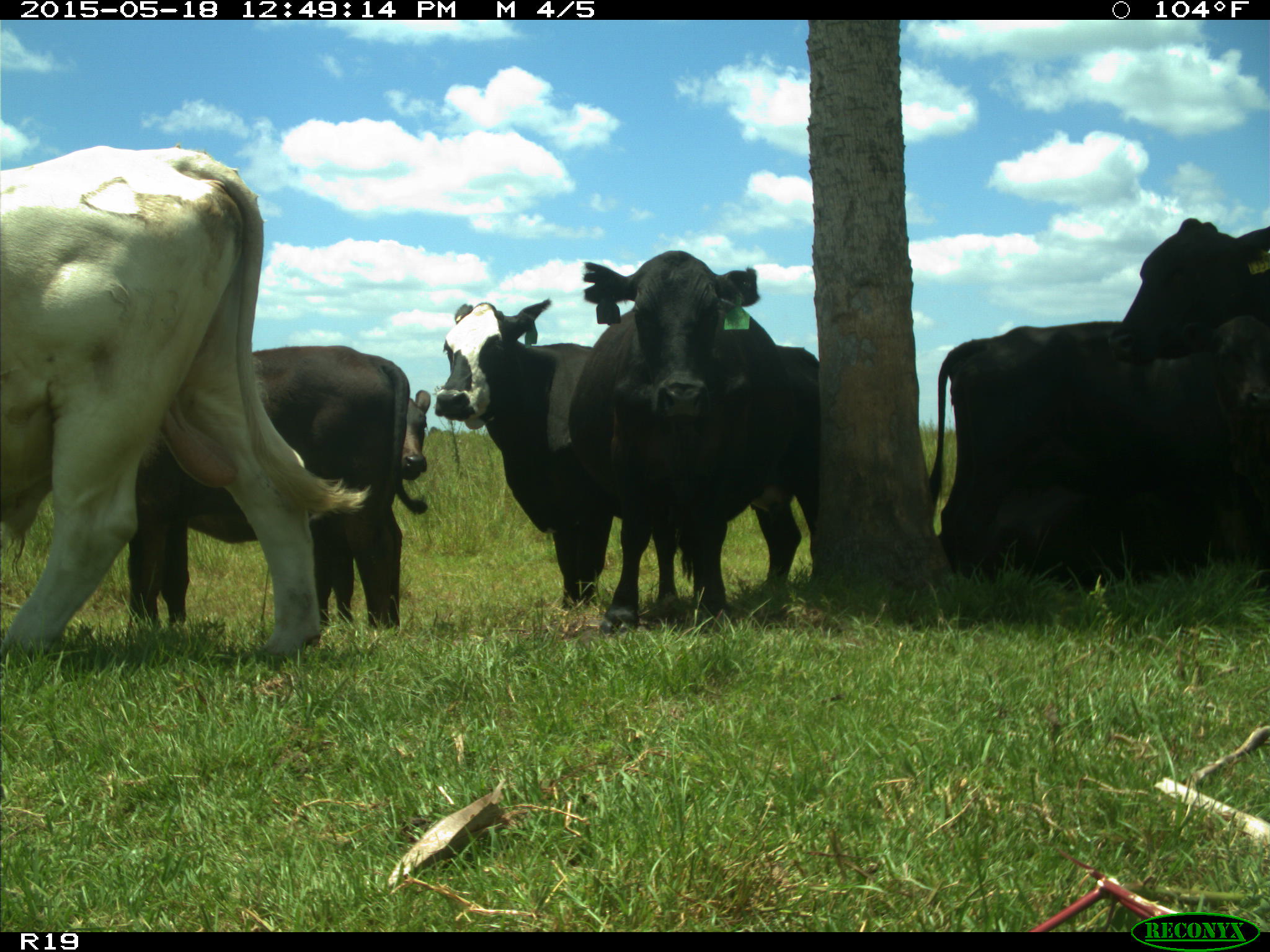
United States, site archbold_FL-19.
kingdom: Animalia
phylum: Chordata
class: Mammalia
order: Artiodactyla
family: Bovidae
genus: Bos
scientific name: Bos taurus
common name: domestic cow